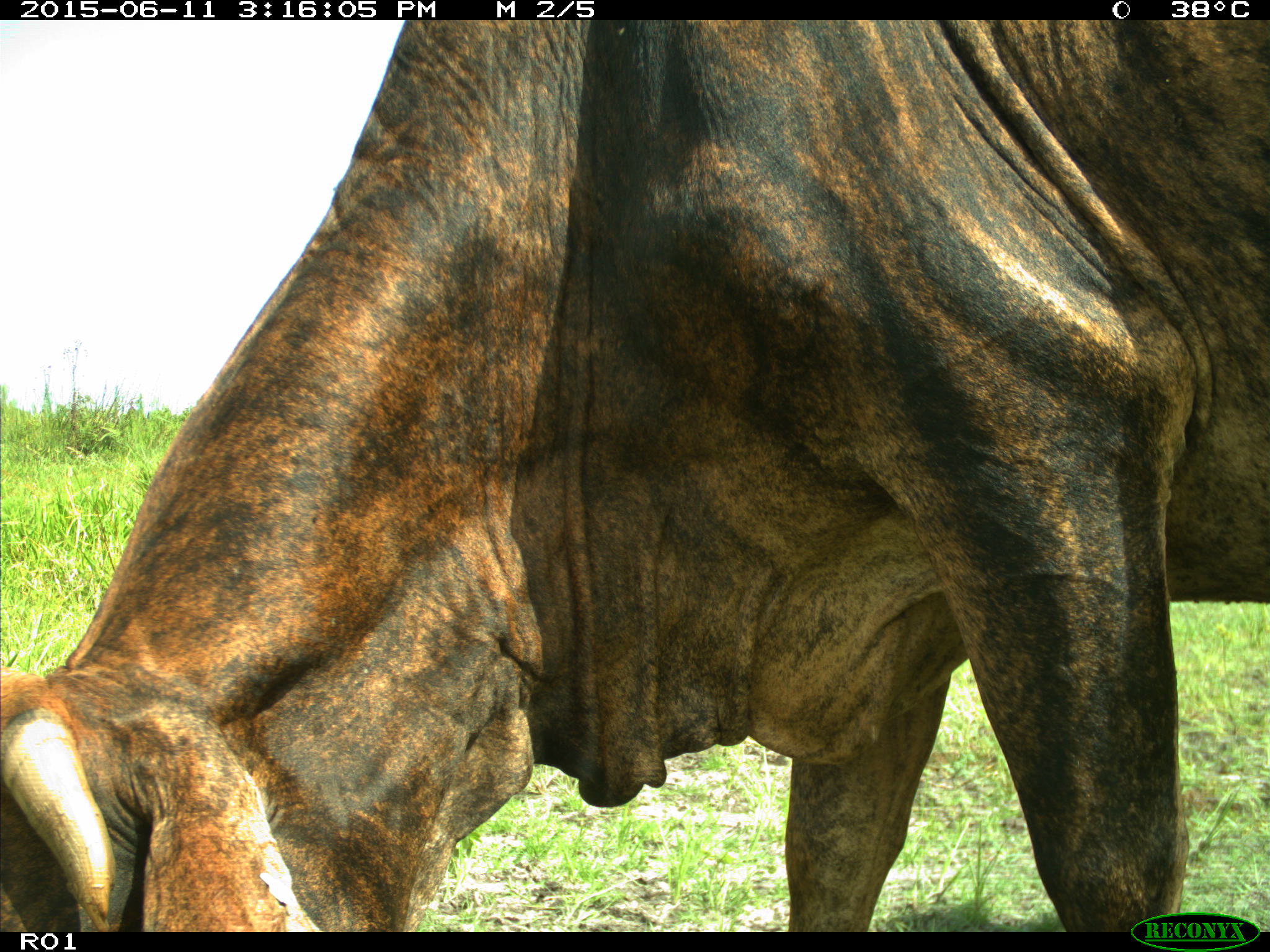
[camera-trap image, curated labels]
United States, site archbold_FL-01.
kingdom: Animalia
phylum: Chordata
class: Mammalia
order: Artiodactyla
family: Bovidae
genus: Bos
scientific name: Bos taurus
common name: domestic cow